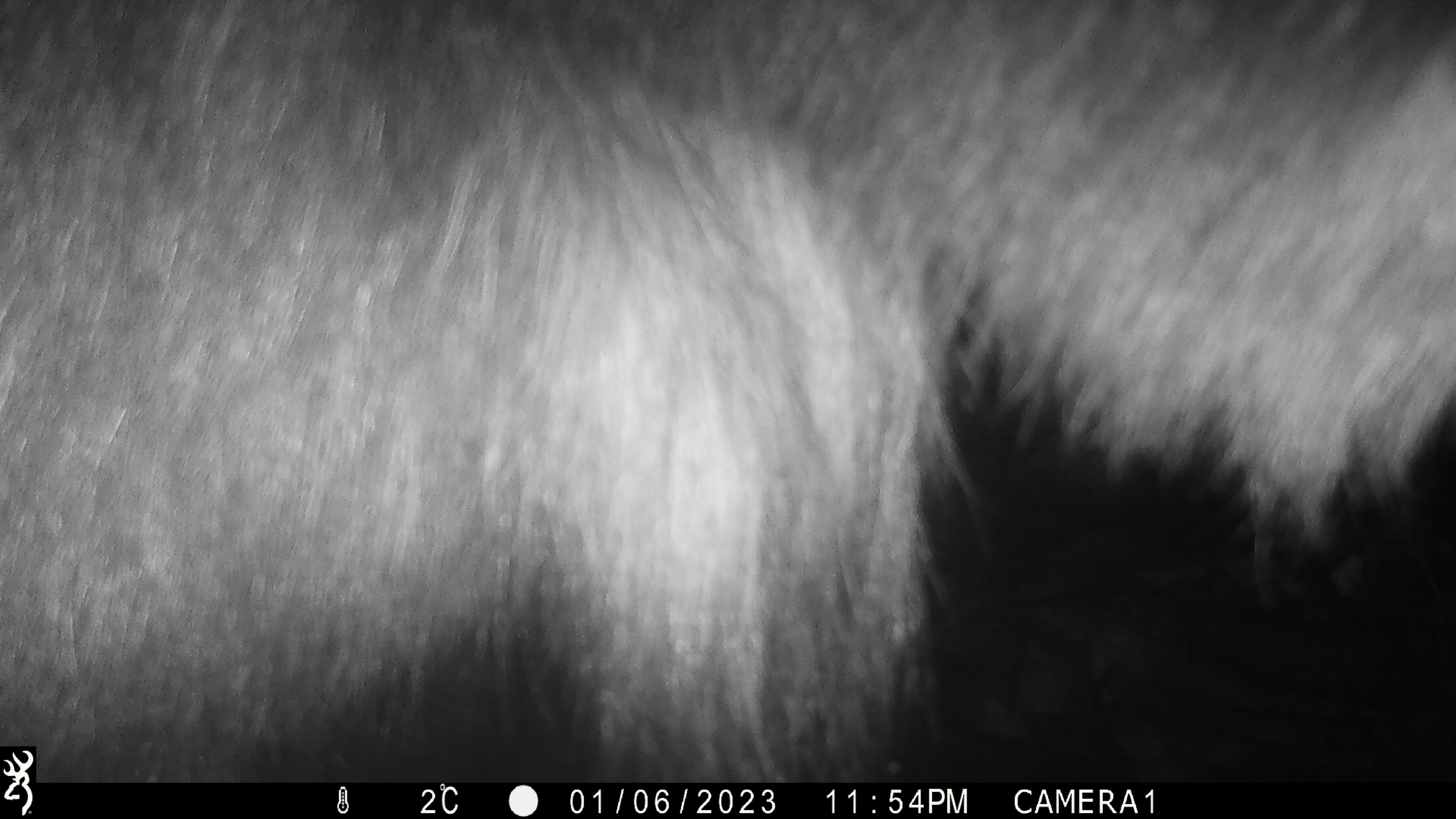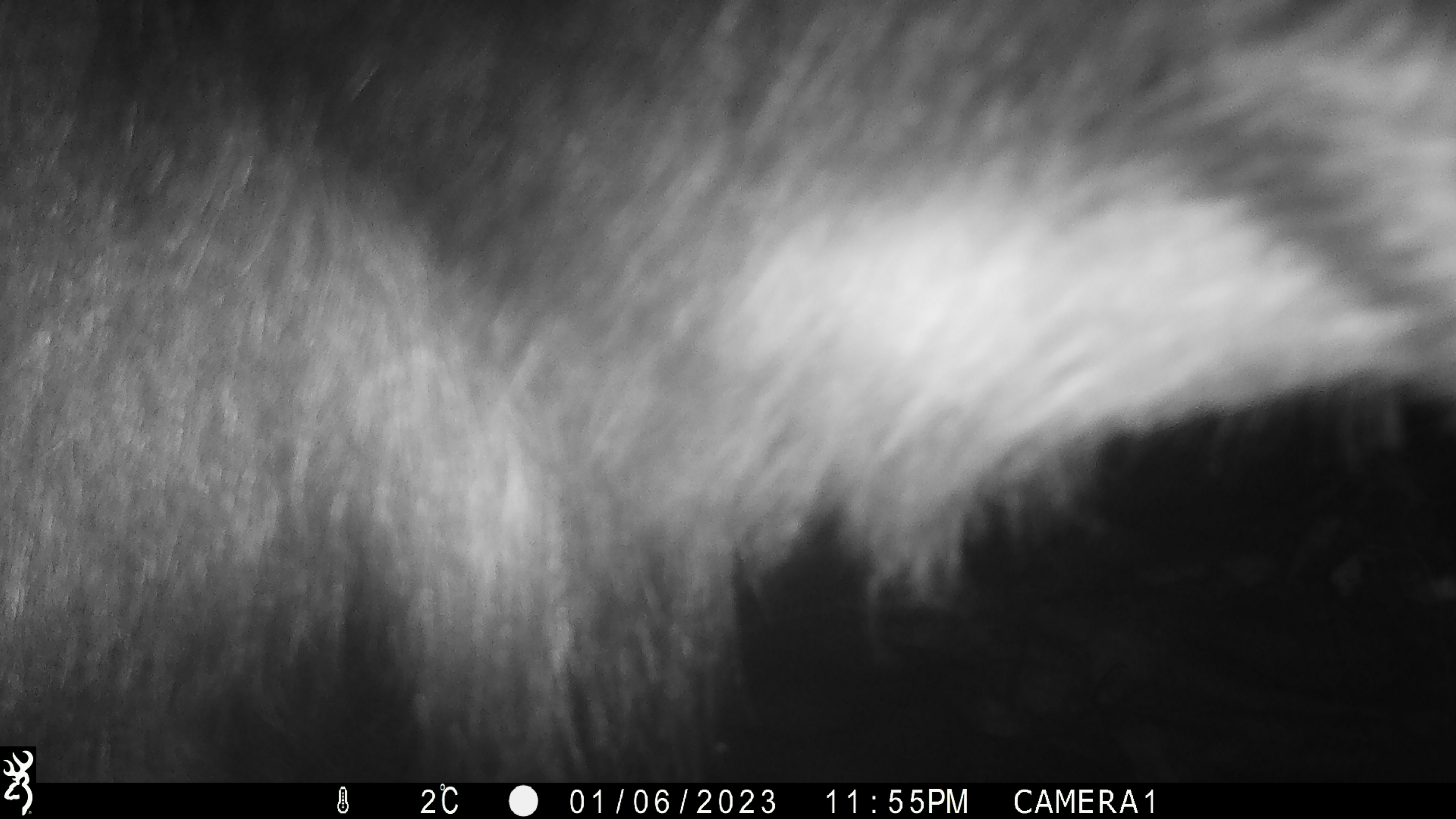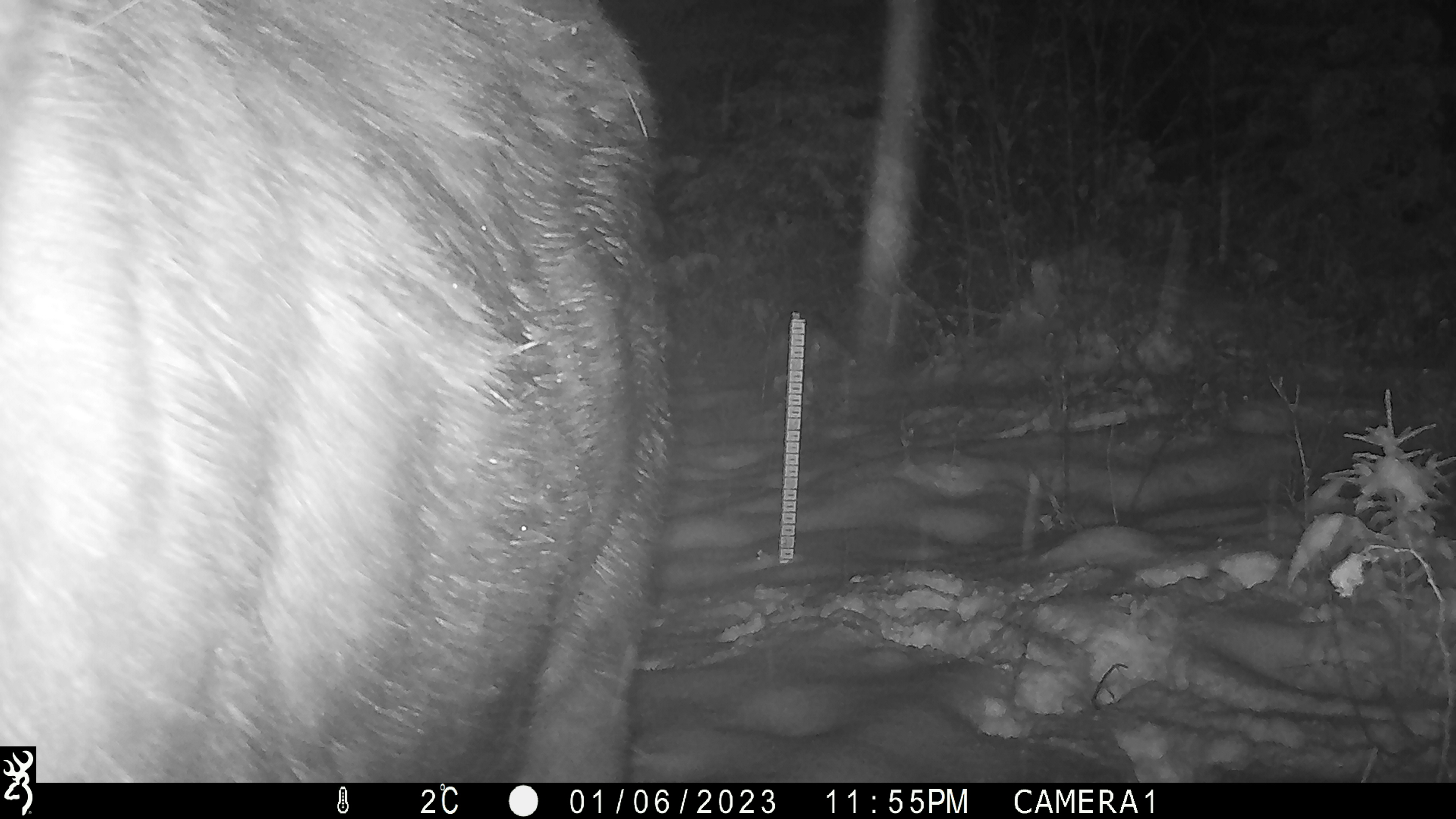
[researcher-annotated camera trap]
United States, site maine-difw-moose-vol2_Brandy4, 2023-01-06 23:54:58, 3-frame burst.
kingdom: Animalia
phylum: Chordata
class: Mammalia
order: Artiodactyla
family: Cervidae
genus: Alces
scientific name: Alces alces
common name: moose